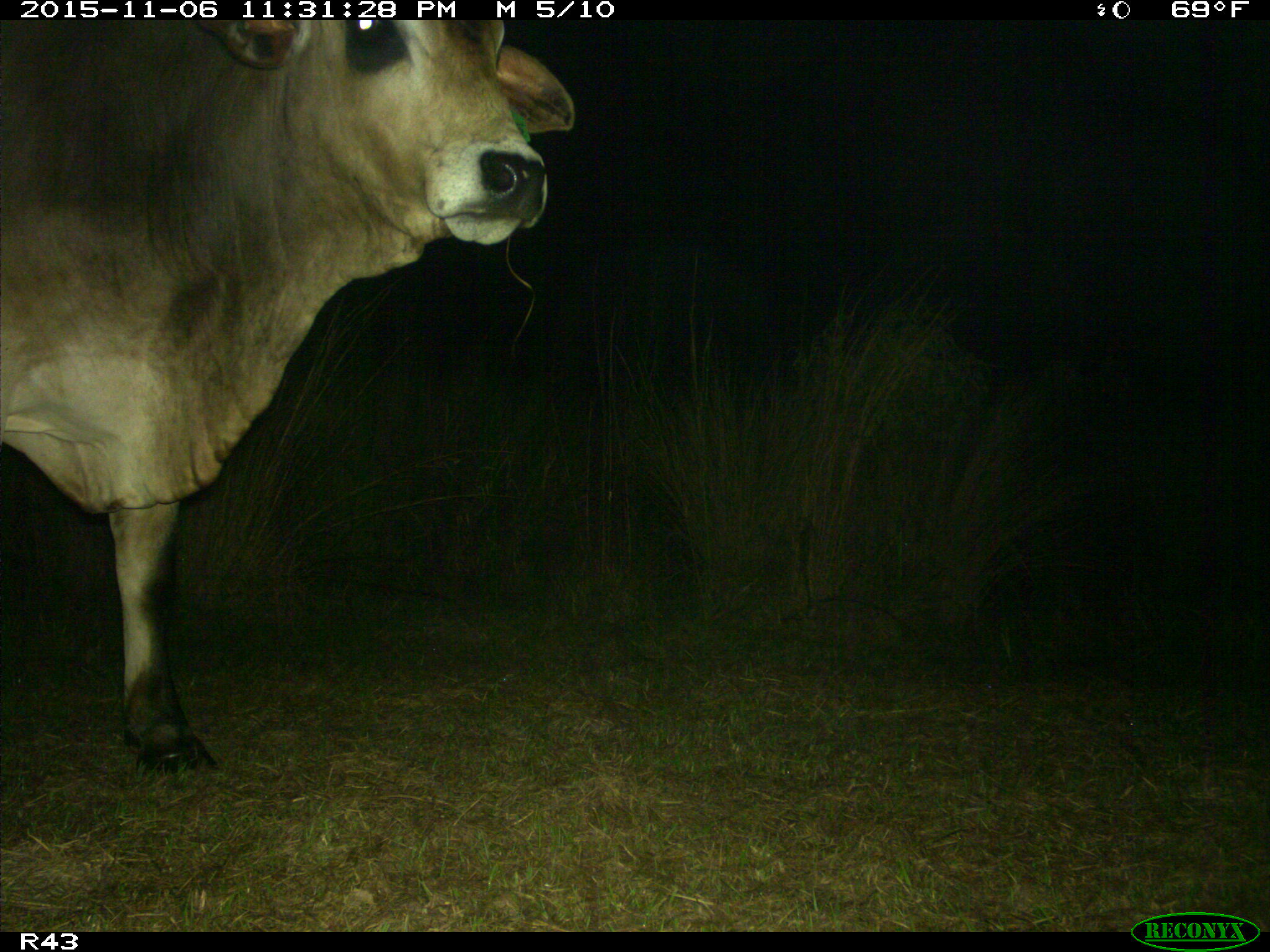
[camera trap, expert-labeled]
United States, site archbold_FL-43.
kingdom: Animalia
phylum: Chordata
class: Mammalia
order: Artiodactyla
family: Bovidae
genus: Bos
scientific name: Bos taurus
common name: domestic cow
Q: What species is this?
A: Bos taurus (domestic cow).